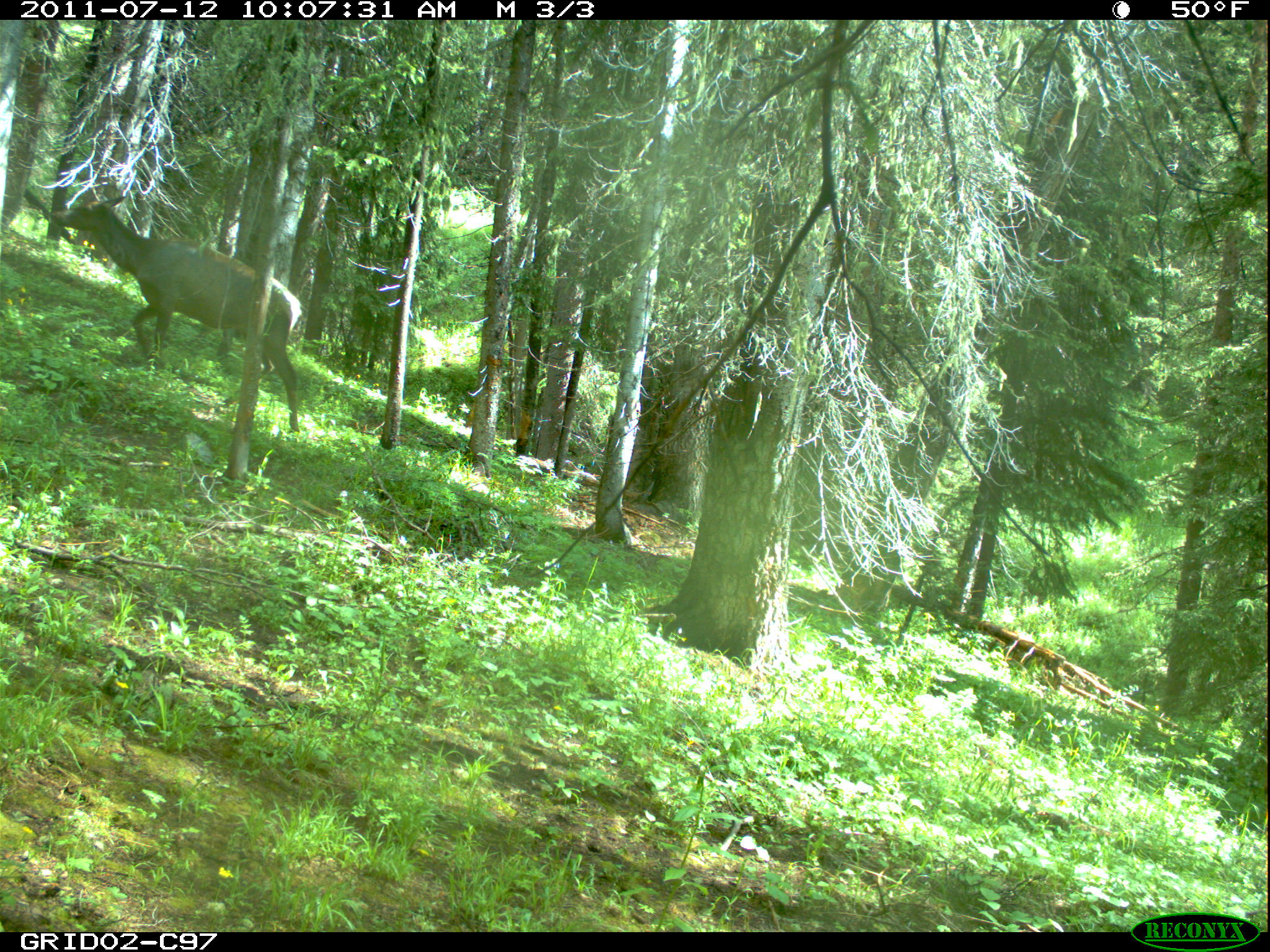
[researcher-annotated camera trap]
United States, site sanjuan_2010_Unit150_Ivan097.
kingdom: Animalia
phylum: Chordata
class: Mammalia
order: Artiodactyla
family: Cervidae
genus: Cervus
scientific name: Cervus elaphus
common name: red deer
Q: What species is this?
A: Cervus elaphus (red deer).